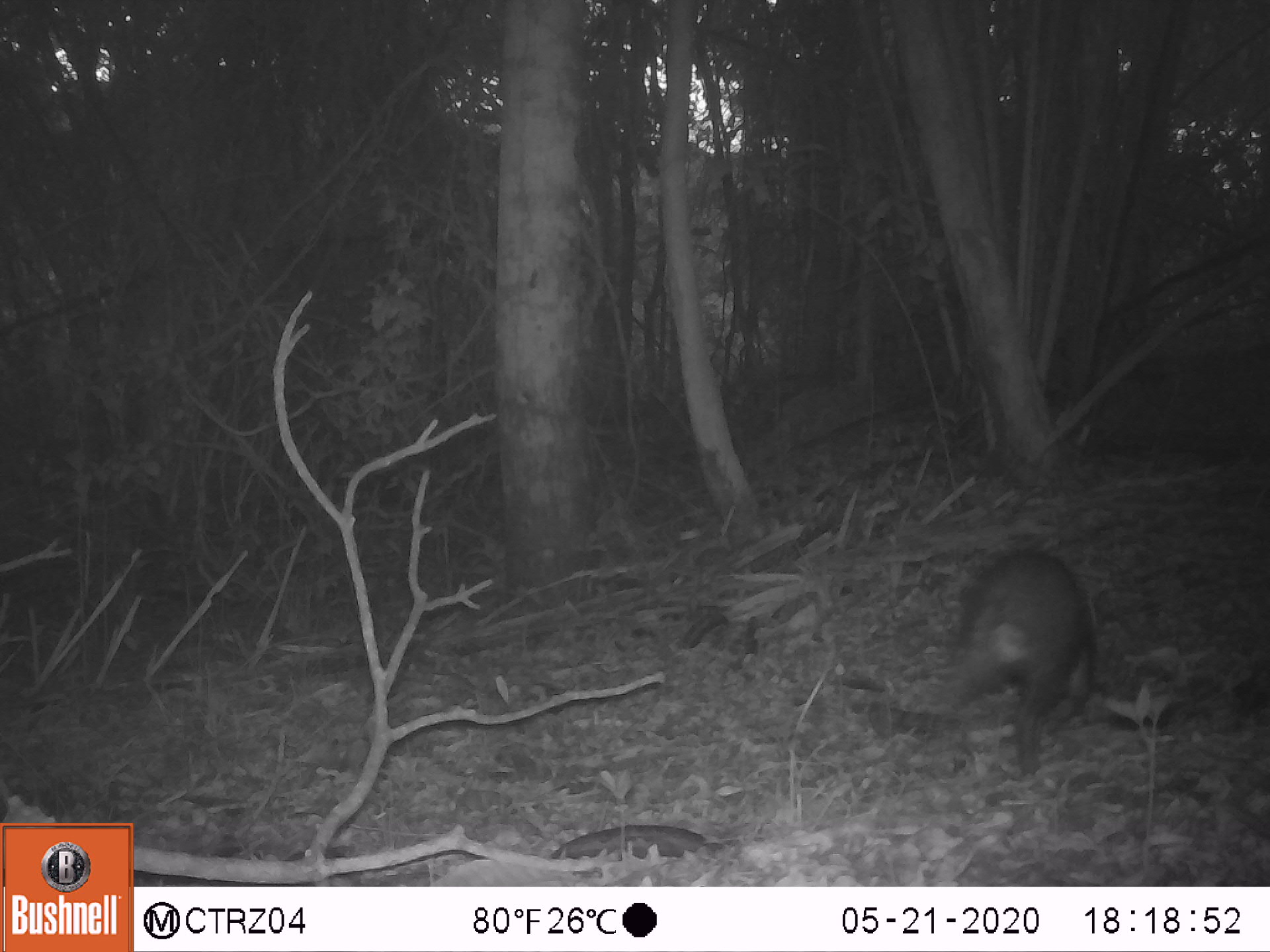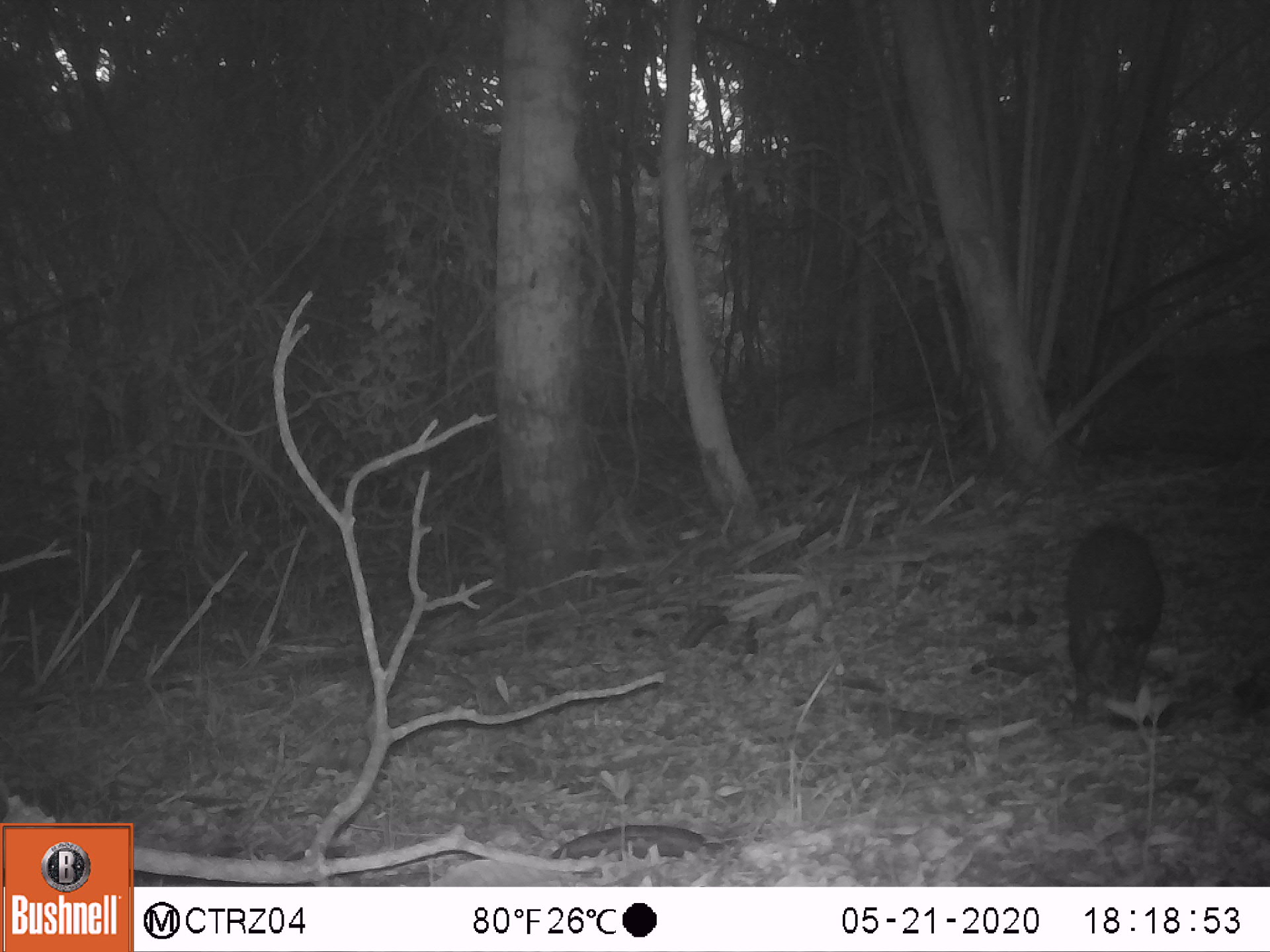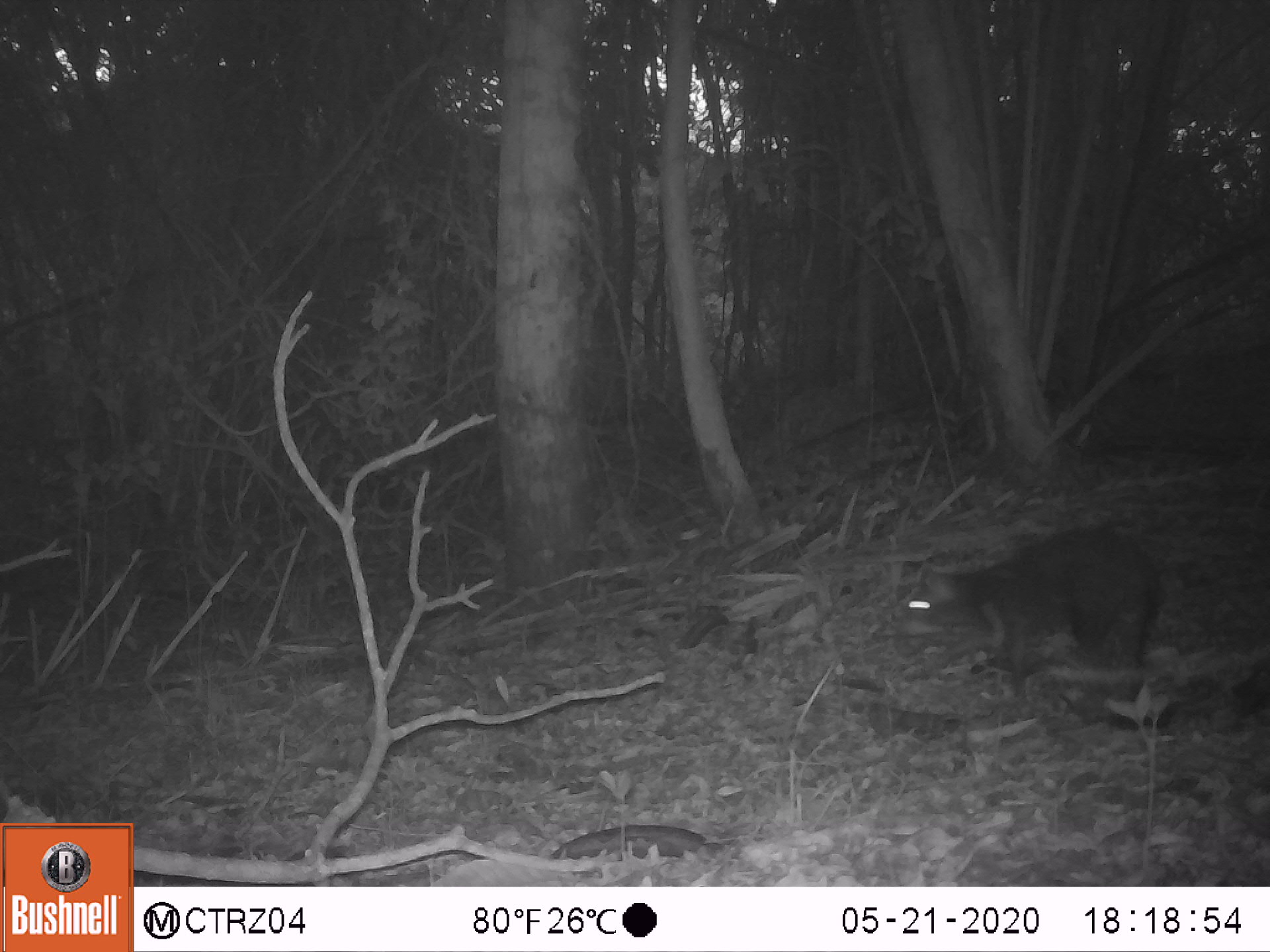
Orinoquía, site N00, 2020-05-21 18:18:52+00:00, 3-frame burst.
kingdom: Animalia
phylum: Chordata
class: Mammalia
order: Rodentia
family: Dasyproctidae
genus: Dasyprocta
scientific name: Dasyprocta fuliginosa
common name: black agouti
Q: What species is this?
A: Black agouti (Dasyprocta fuliginosa).